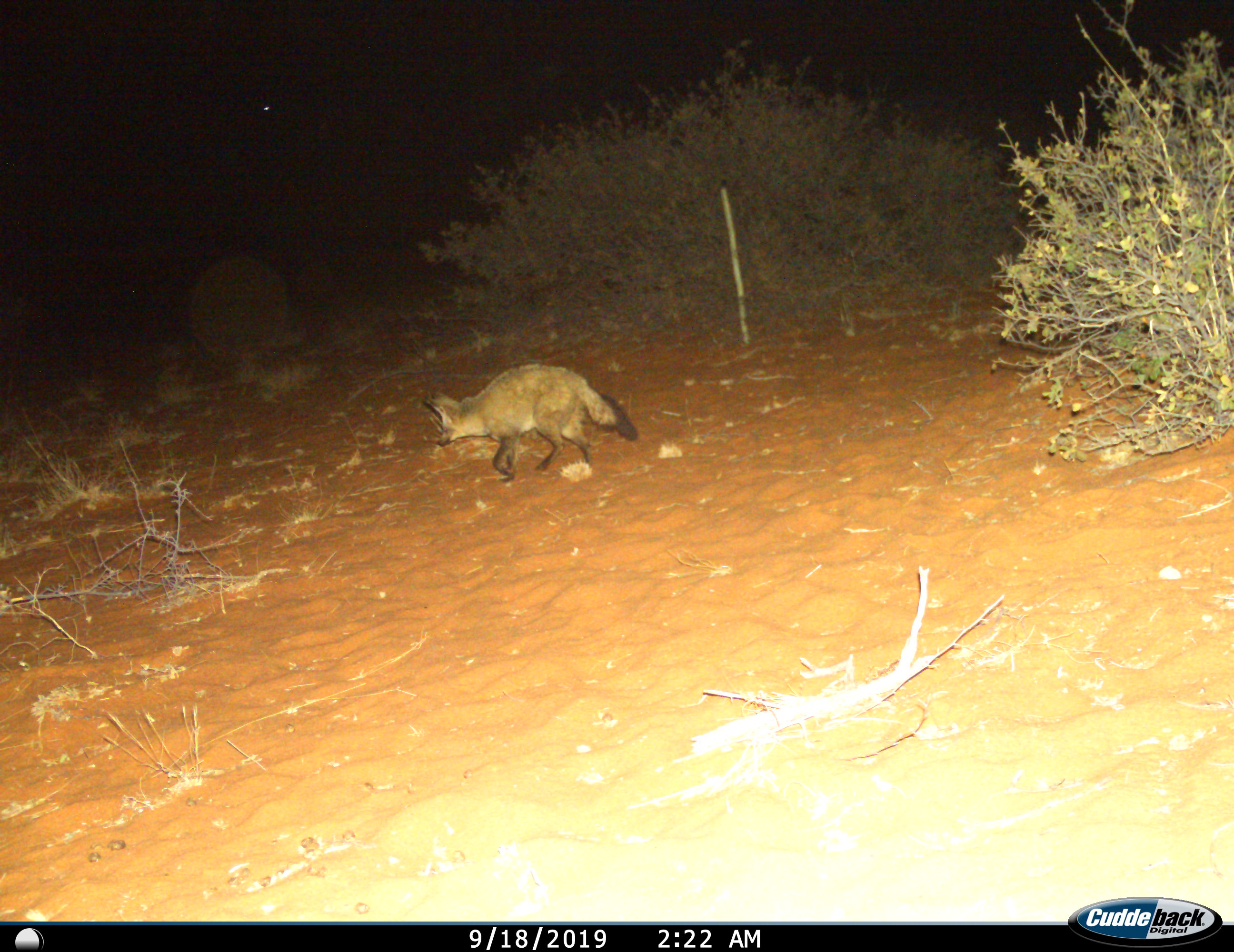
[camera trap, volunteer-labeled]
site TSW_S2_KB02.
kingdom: Animalia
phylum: Chordata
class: Mammalia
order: Carnivora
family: Canidae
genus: Otocyon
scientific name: Otocyon megalotis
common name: bat-eared fox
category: foxbateared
Foxbateared (bat-eared fox) (Otocyon megalotis), count 1. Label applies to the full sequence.